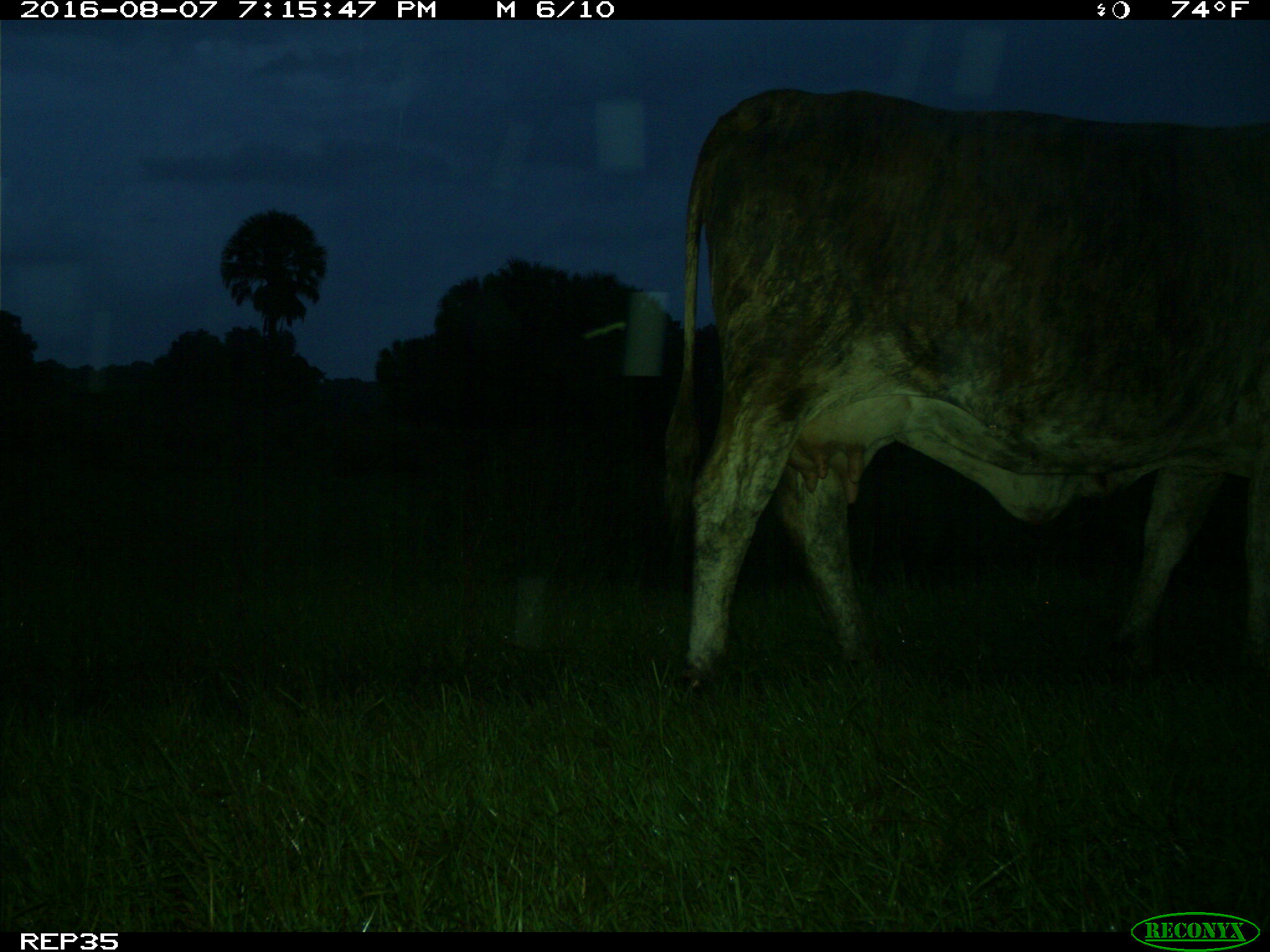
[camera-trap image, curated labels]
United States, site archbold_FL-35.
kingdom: Animalia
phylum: Chordata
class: Mammalia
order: Artiodactyla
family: Bovidae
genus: Bos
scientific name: Bos taurus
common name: domestic cow